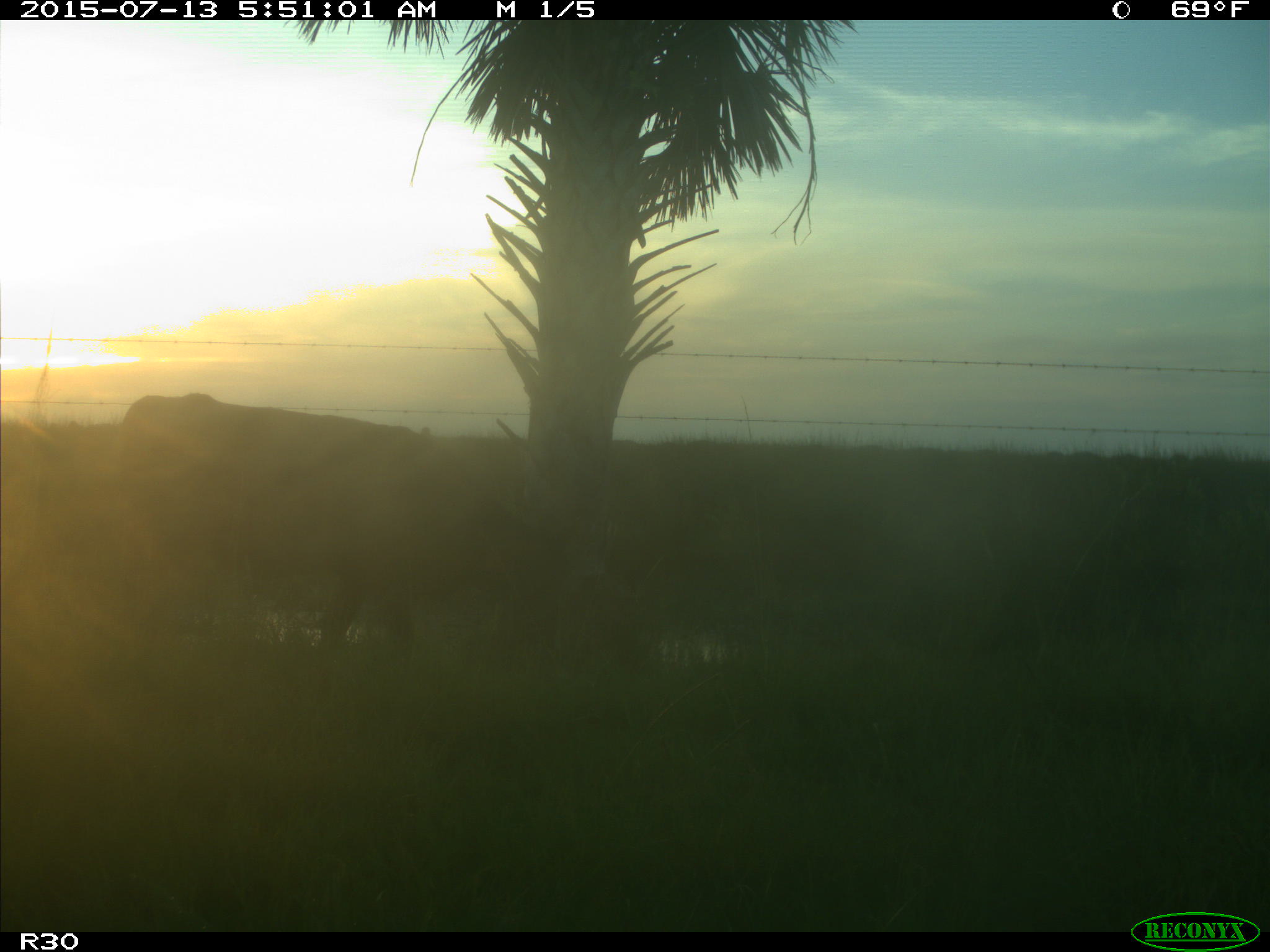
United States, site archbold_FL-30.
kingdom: Animalia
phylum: Chordata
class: Mammalia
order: Artiodactyla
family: Bovidae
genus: Bos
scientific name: Bos taurus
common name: domestic cow